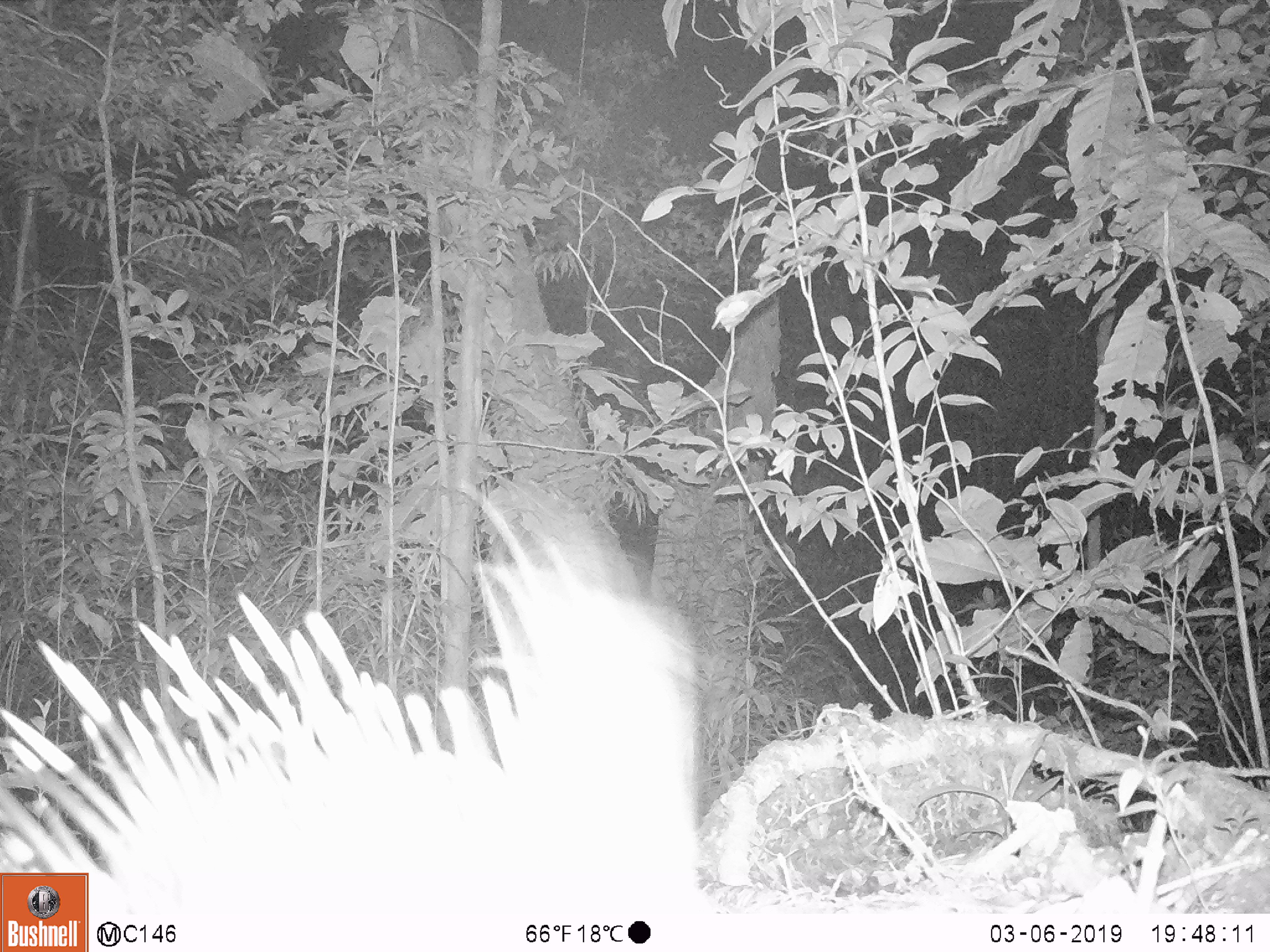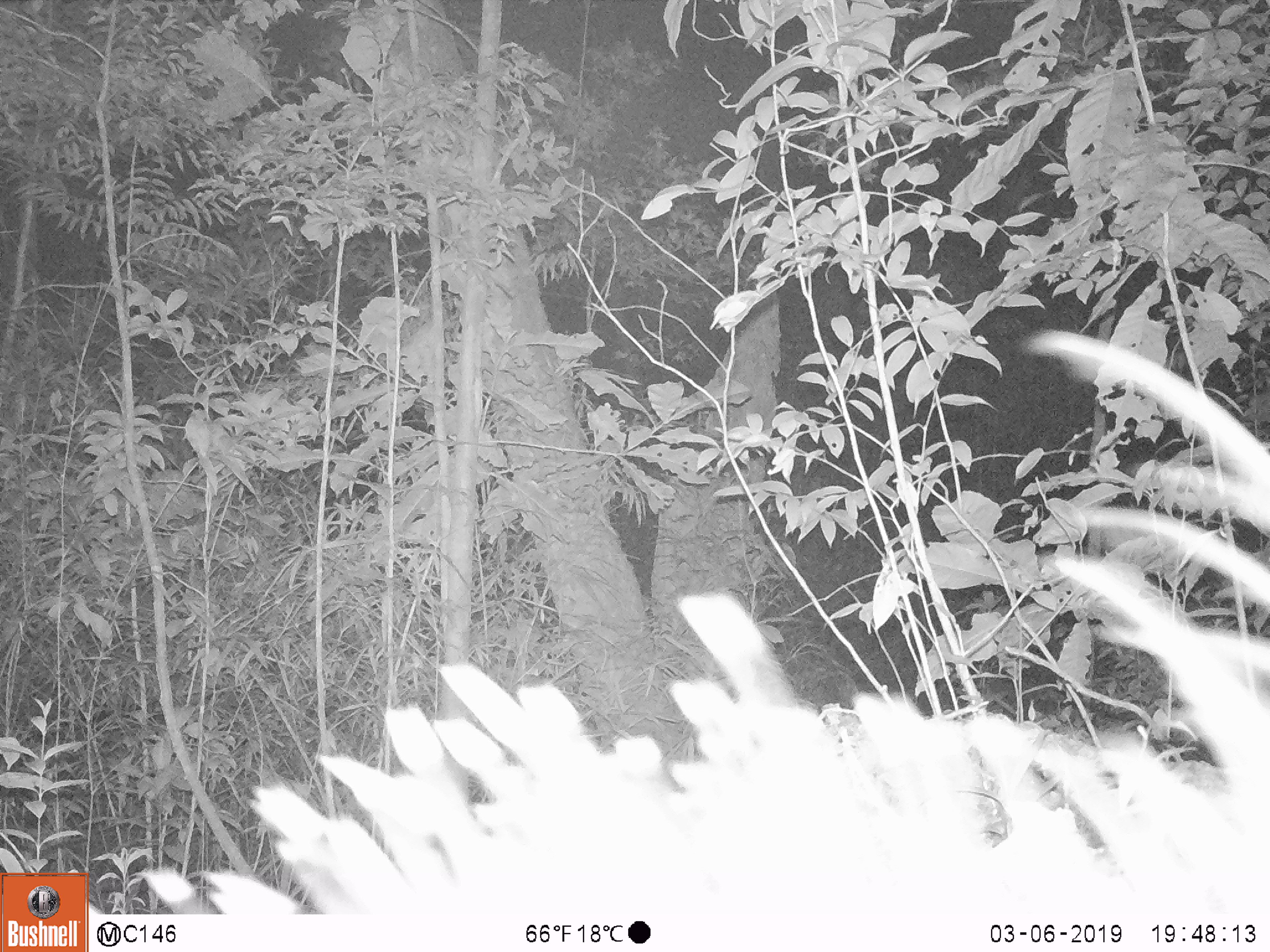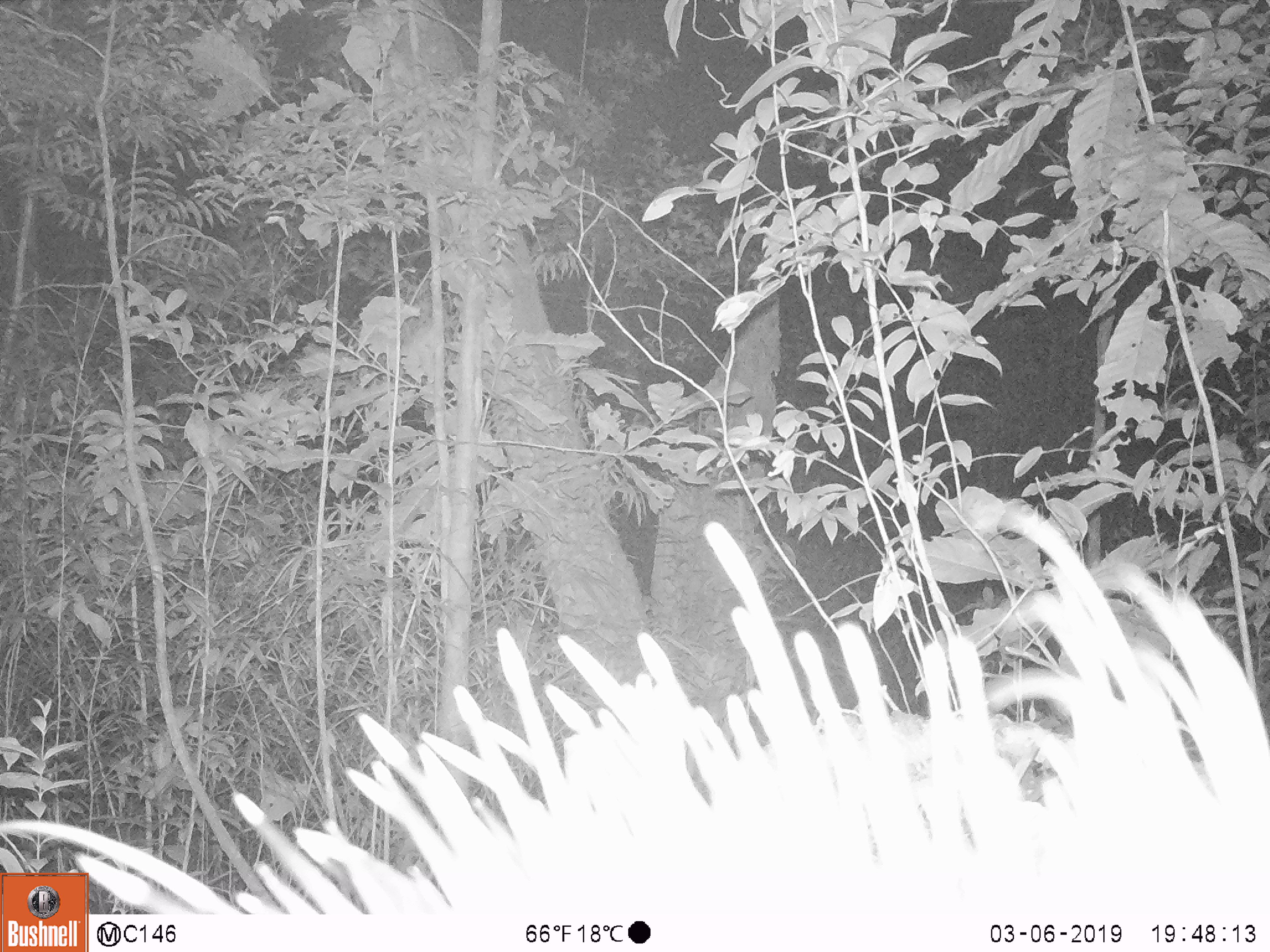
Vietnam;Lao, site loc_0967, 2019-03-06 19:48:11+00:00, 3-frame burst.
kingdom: Animalia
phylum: Chordata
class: Mammalia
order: Rodentia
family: Hystricidae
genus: Hystrix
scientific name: Hystrix brachyura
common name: malayan porcupine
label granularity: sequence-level